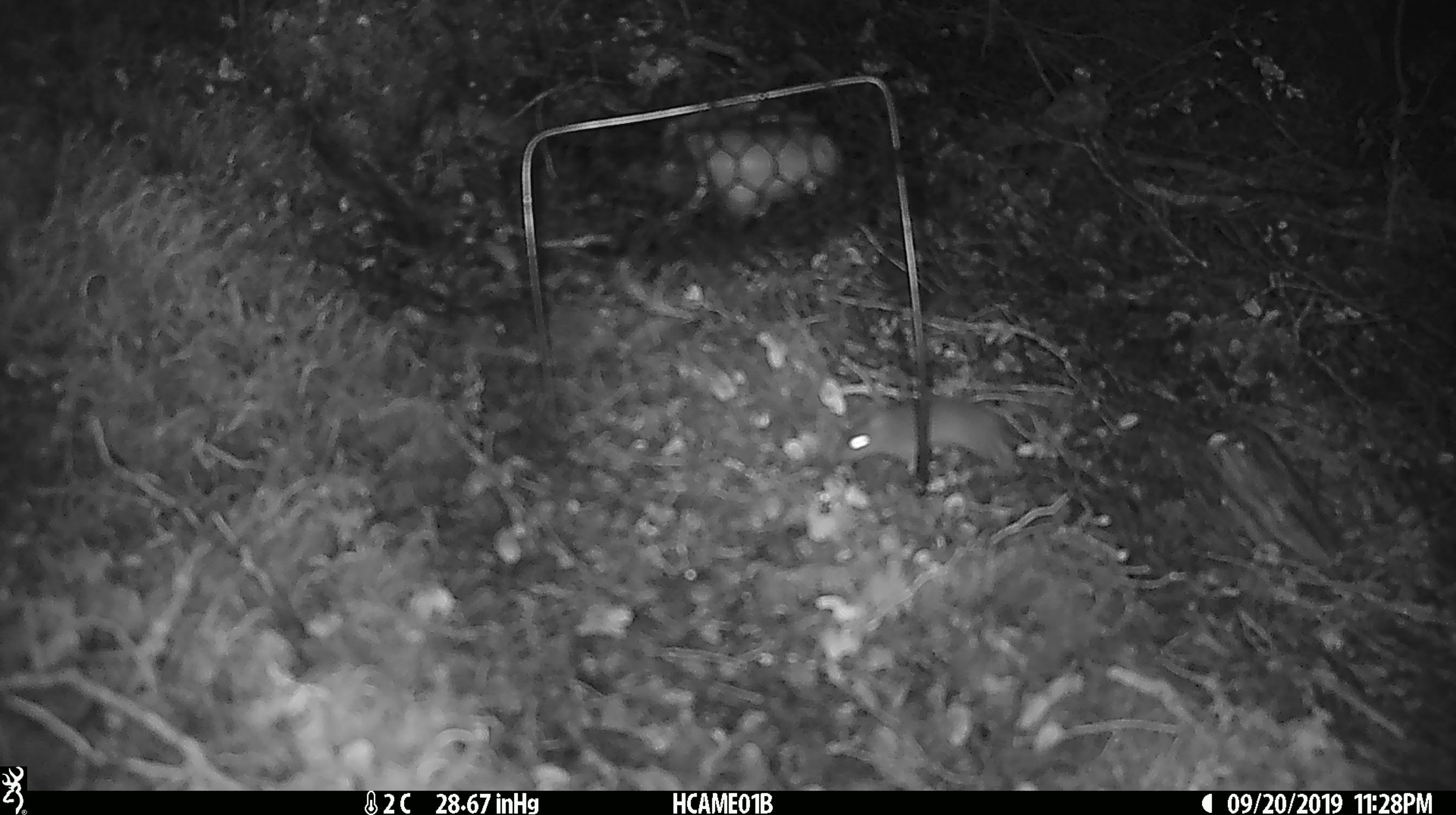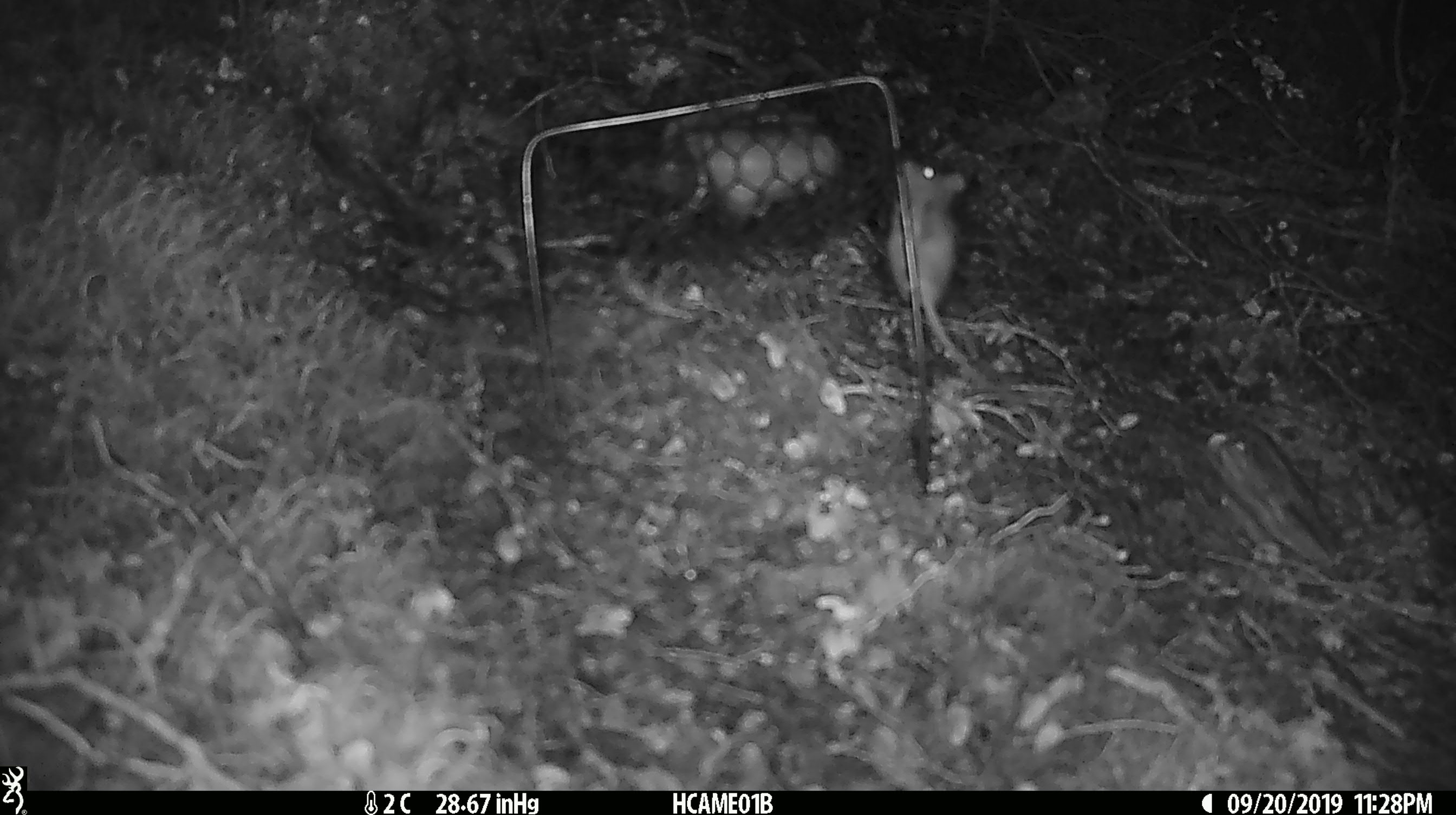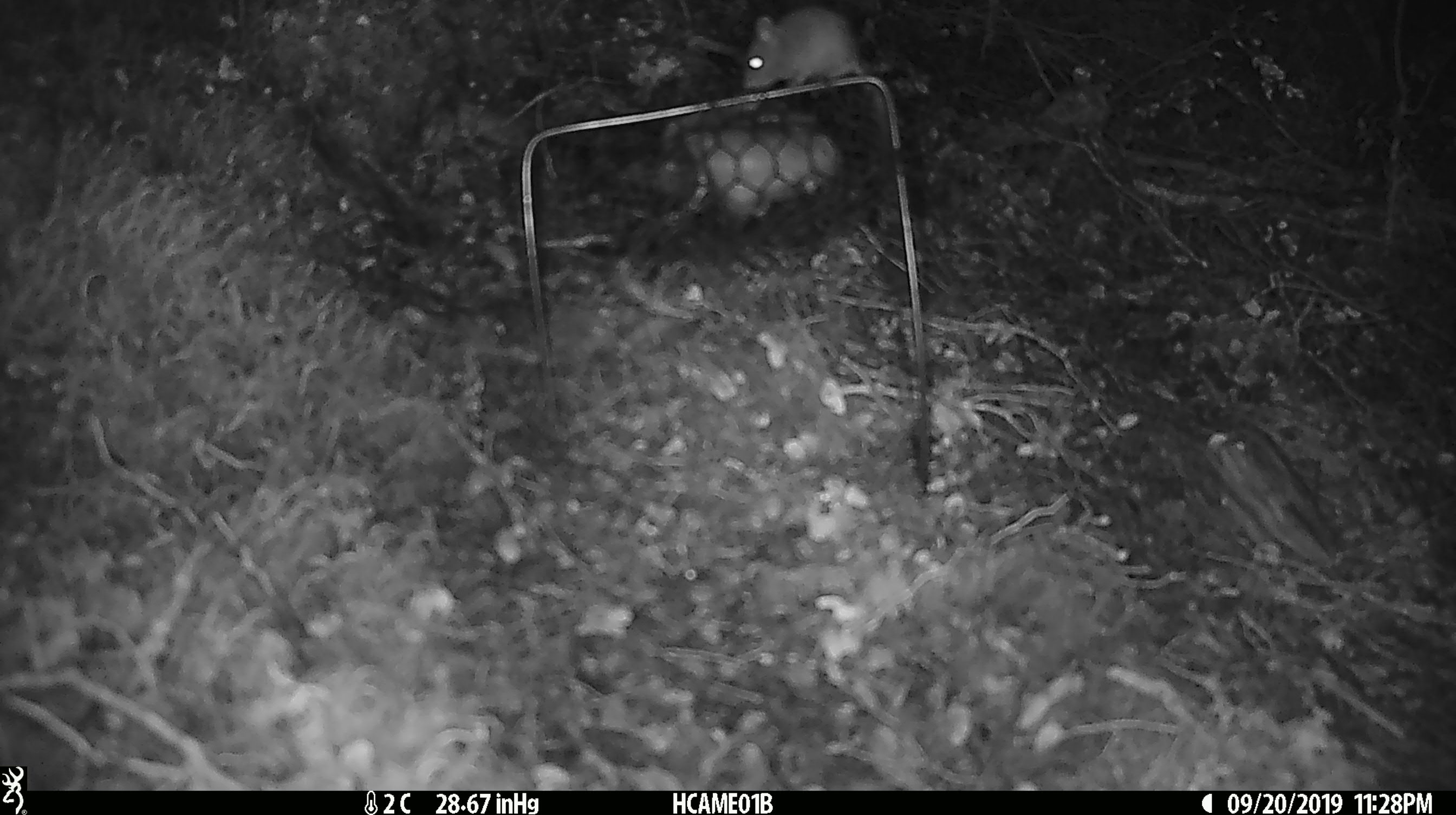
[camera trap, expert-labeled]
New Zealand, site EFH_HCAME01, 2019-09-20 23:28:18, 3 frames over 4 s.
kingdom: Animalia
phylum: Chordata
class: Mammalia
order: Rodentia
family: Muridae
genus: Mus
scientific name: Mus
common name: mouse